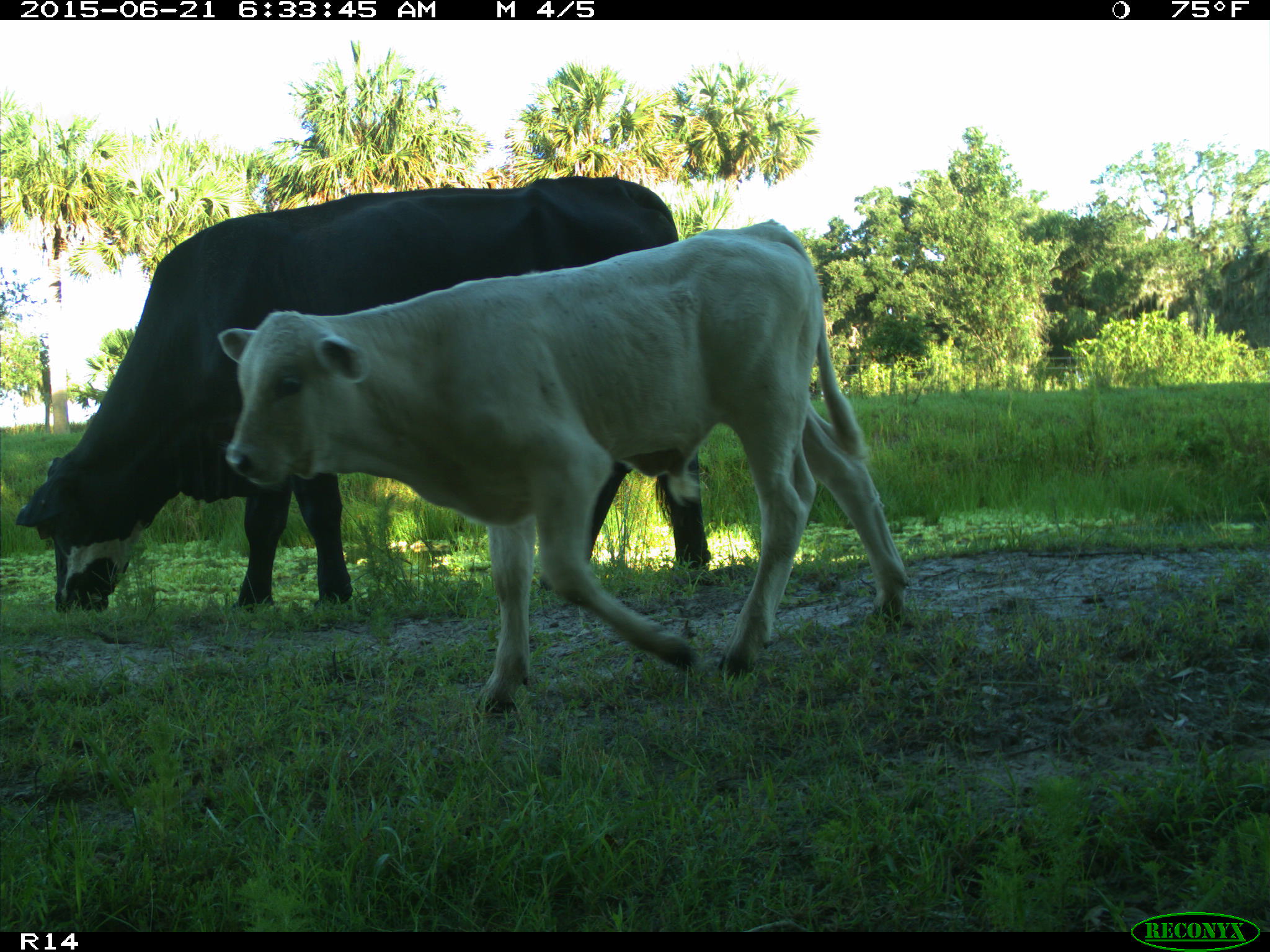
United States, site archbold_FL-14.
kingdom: Animalia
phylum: Chordata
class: Mammalia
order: Artiodactyla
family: Bovidae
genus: Bos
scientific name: Bos taurus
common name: domestic cow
Bos taurus (domestic cow).